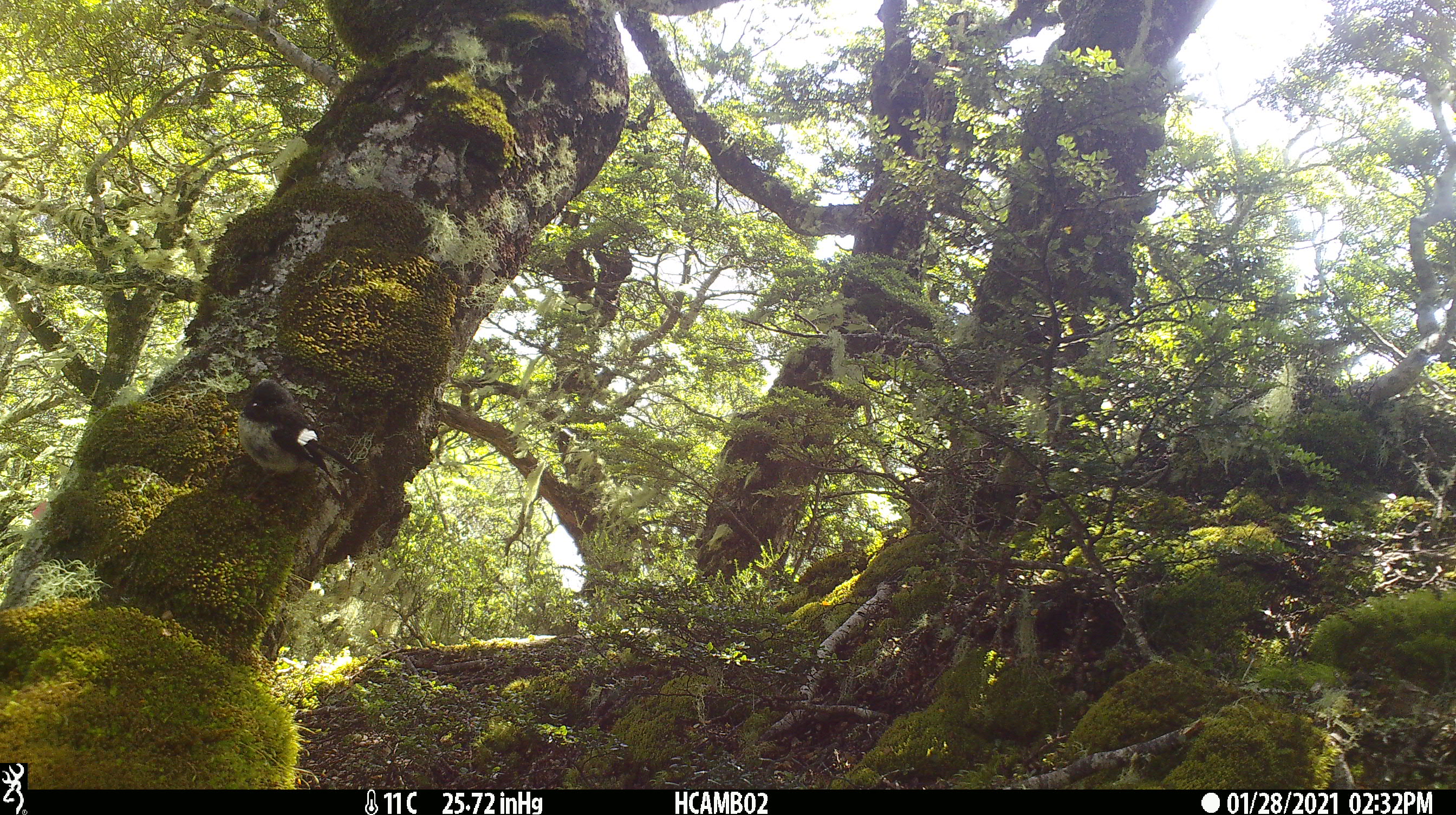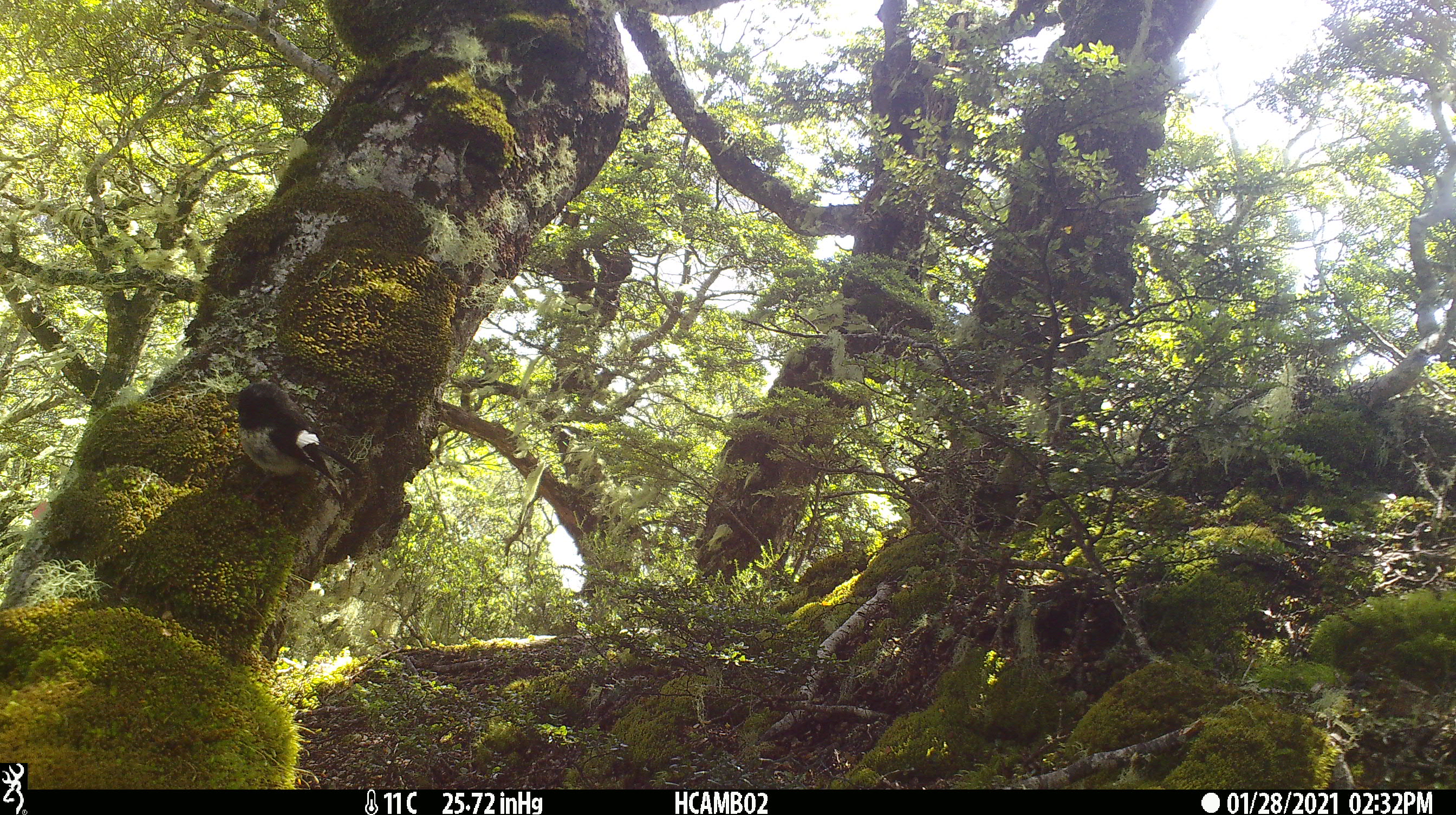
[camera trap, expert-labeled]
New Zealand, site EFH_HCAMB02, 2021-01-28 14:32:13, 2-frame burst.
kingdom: Animalia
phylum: Chordata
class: Aves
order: Passeriformes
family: Petroicidae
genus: Petroica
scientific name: Petroica macrocephala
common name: tomtit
Tomtit (Petroica macrocephala).